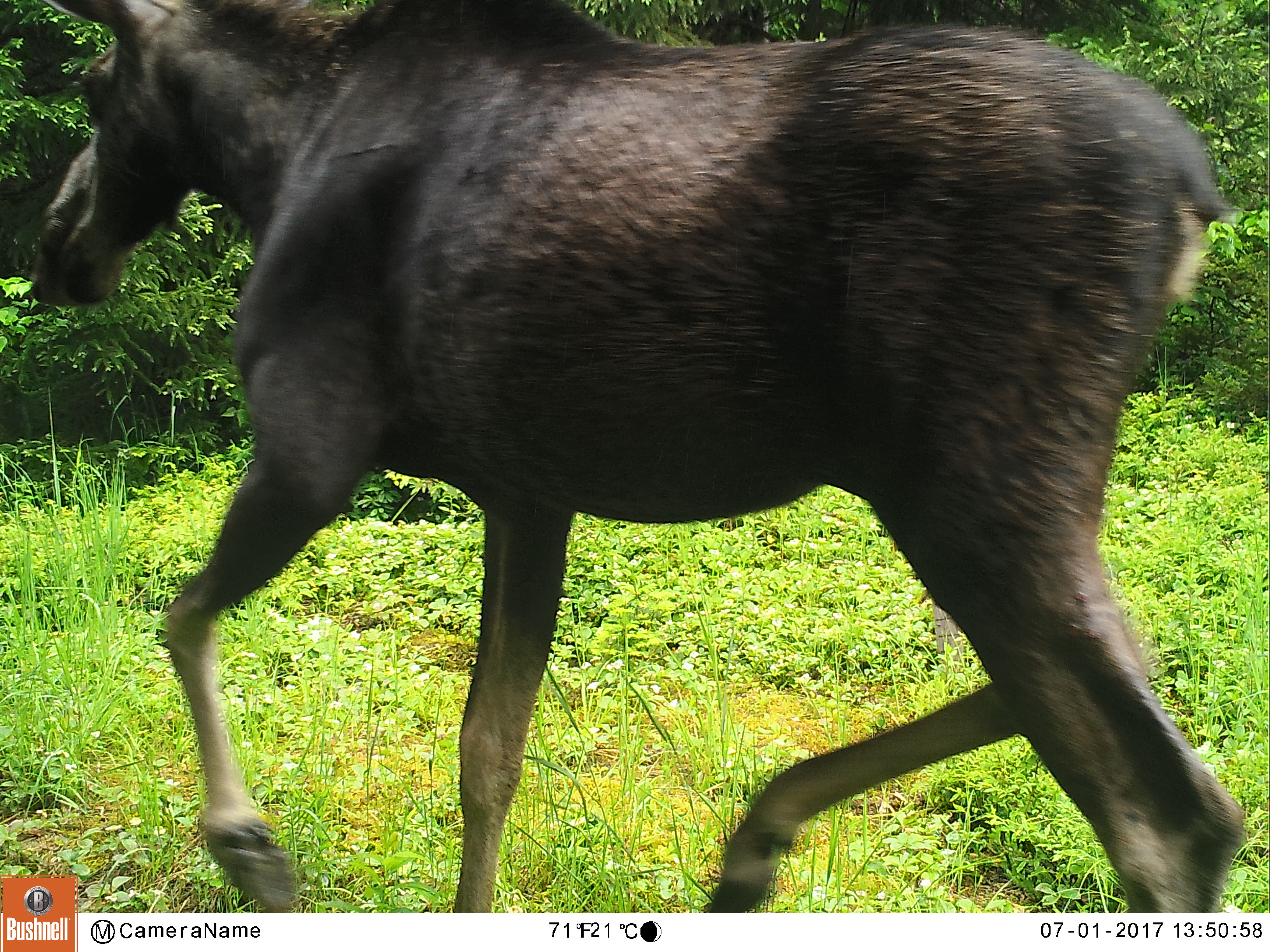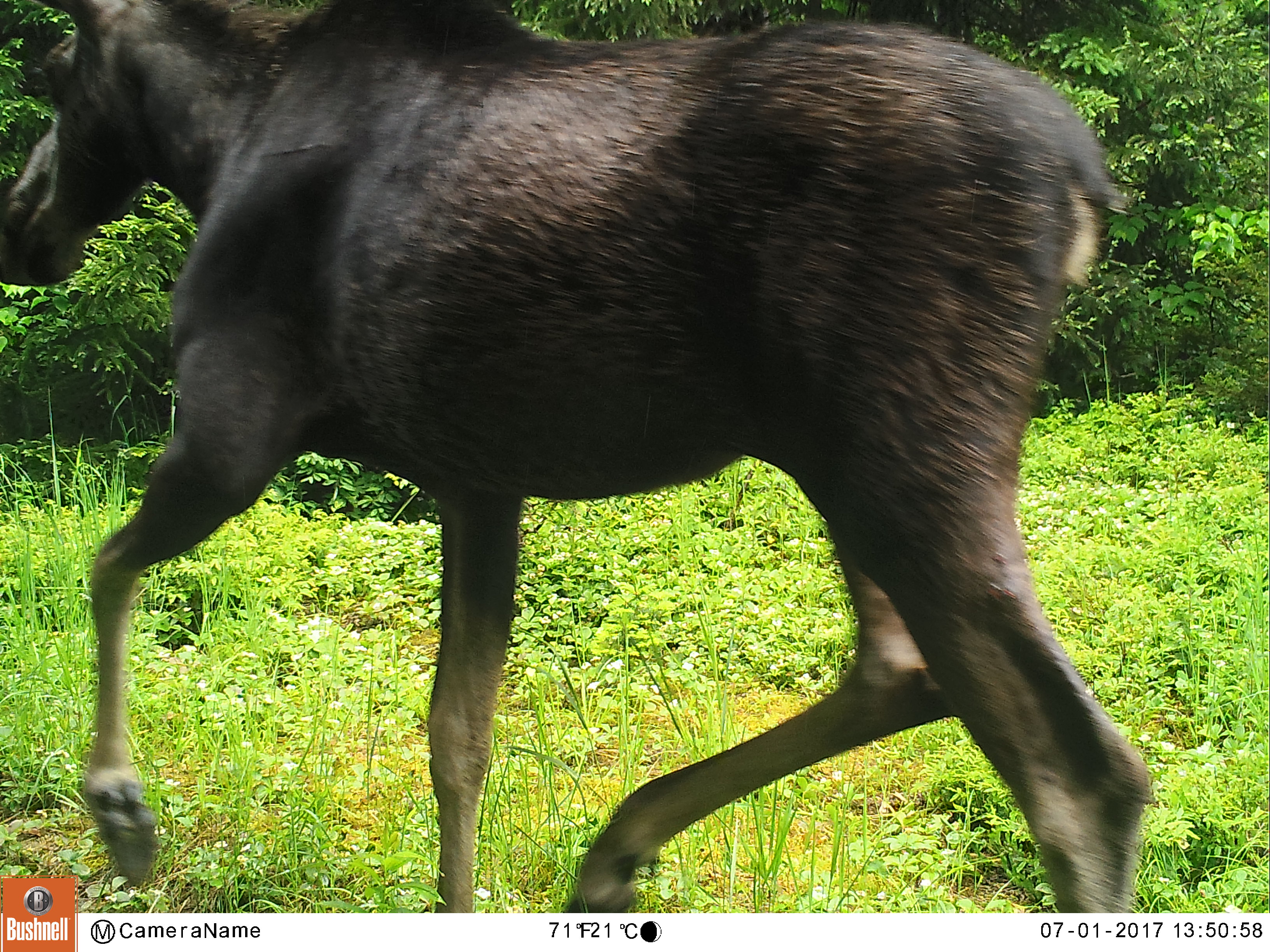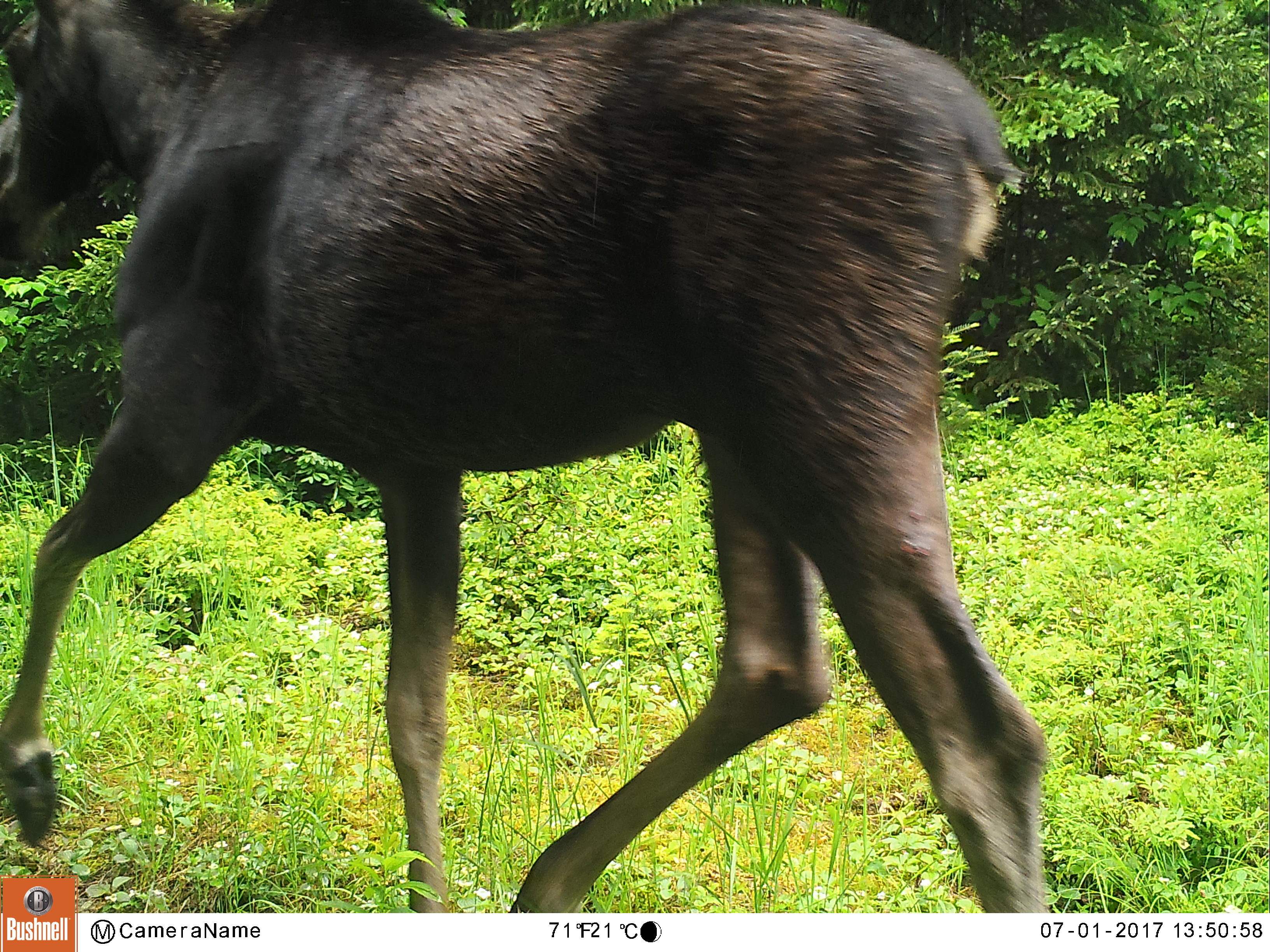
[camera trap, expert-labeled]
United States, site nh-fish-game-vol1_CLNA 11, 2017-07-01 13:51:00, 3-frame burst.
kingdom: Animalia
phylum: Chordata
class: Mammalia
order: Artiodactyla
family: Cervidae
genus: Alces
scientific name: Alces alces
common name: moose